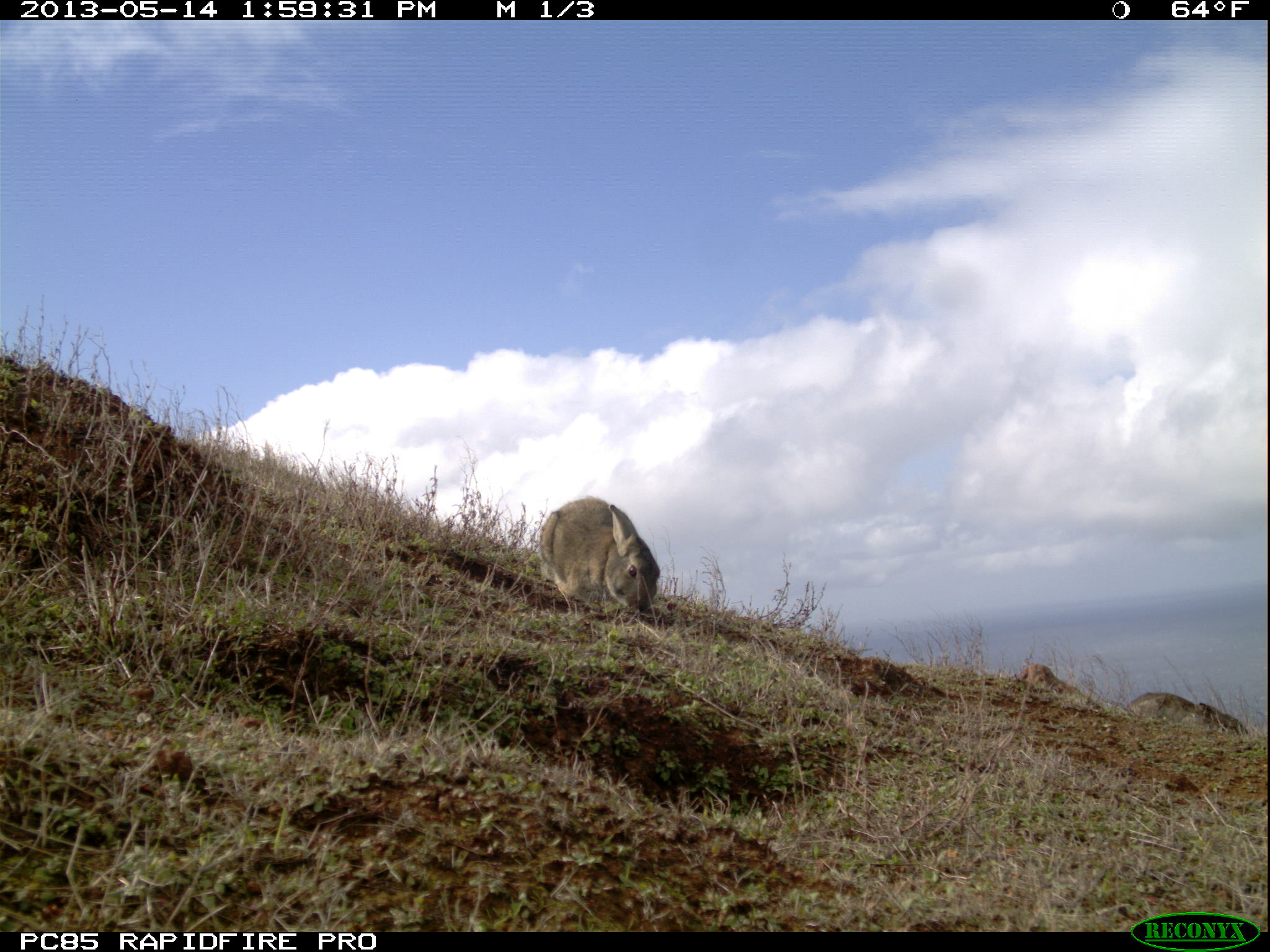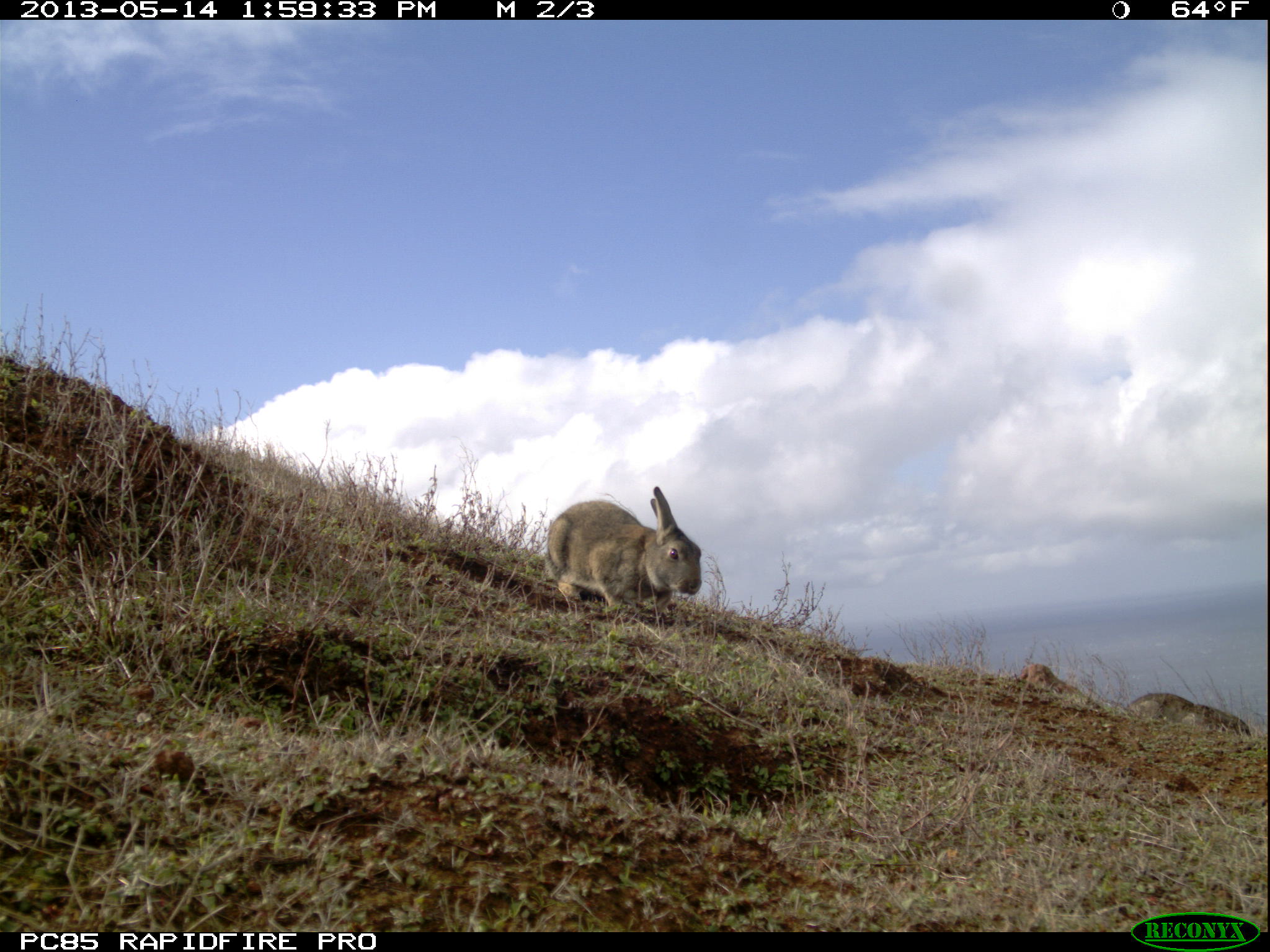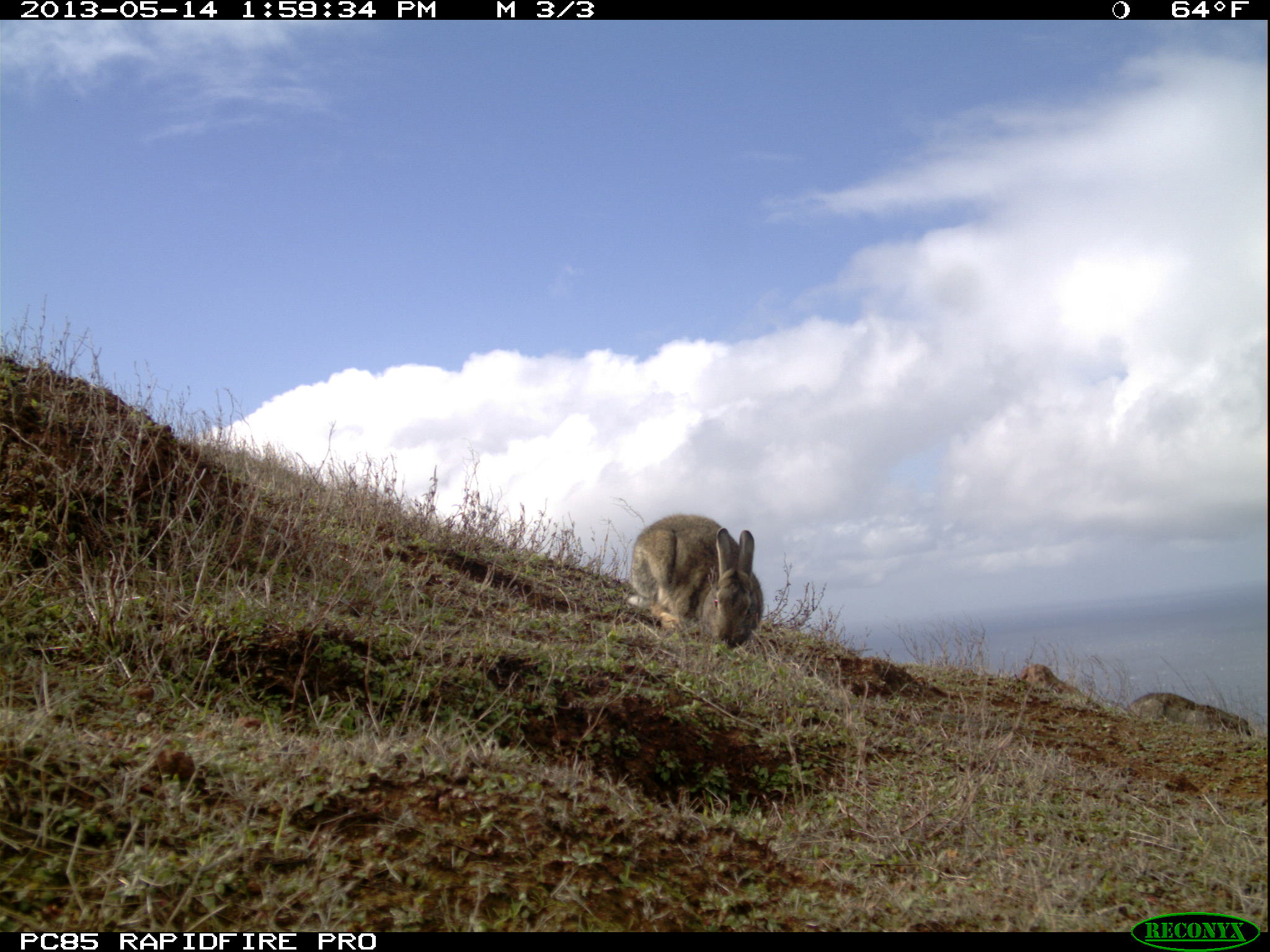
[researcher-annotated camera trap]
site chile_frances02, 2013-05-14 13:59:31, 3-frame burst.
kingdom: Animalia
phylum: Chordata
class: Mammalia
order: Lagomorpha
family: Leporidae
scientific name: Leporidae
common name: rabbits and hares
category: rabbit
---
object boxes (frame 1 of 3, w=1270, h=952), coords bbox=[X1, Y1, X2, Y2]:
rabbit: bbox=[537, 495, 662, 620]; bbox=[1122, 687, 1251, 746]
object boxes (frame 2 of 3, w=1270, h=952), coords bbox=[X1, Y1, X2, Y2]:
rabbit: bbox=[540, 485, 702, 619]; bbox=[1116, 680, 1257, 747]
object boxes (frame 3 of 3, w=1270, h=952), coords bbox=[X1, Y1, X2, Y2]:
rabbit: bbox=[624, 513, 760, 650]; bbox=[1124, 683, 1255, 743]